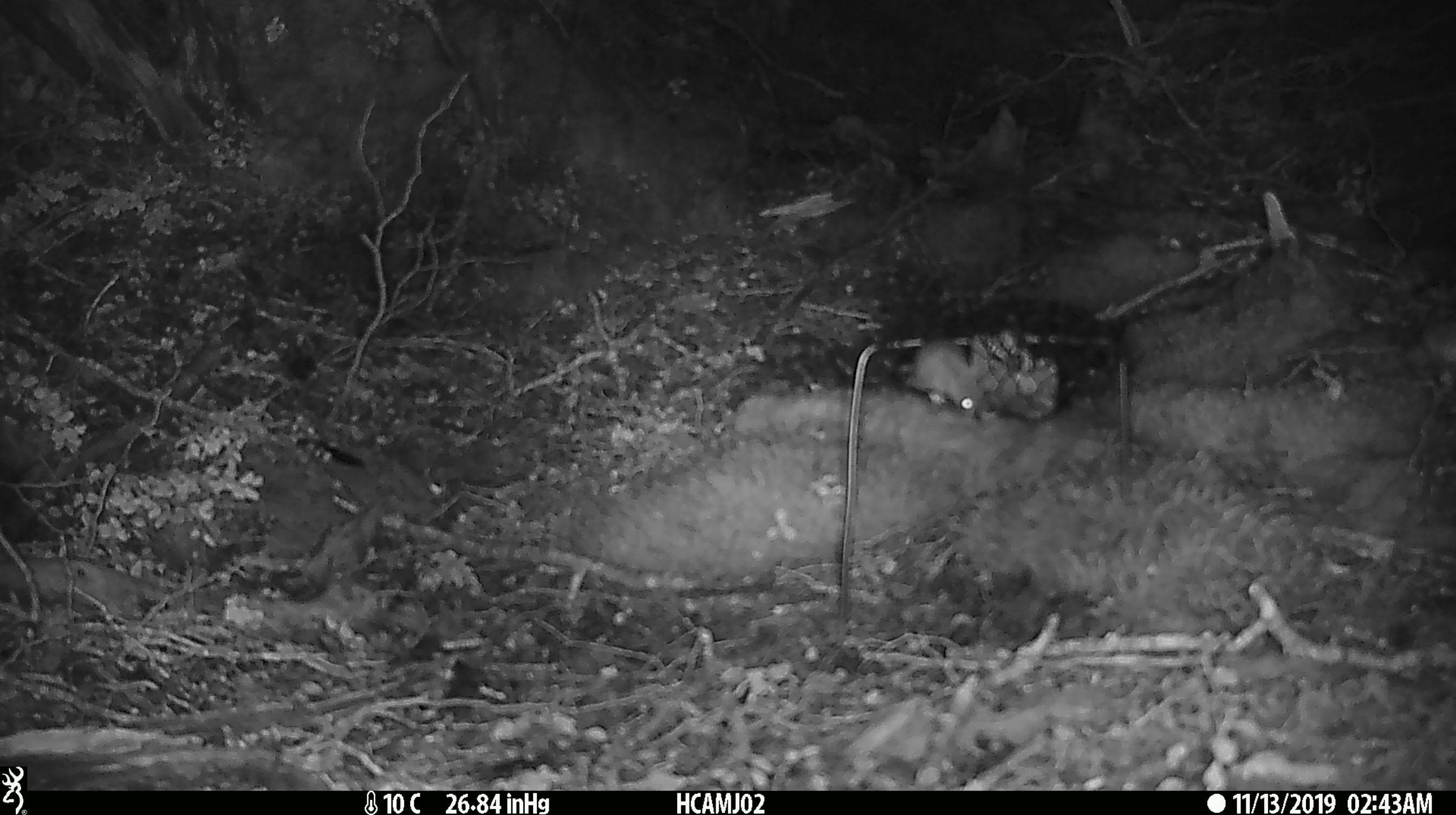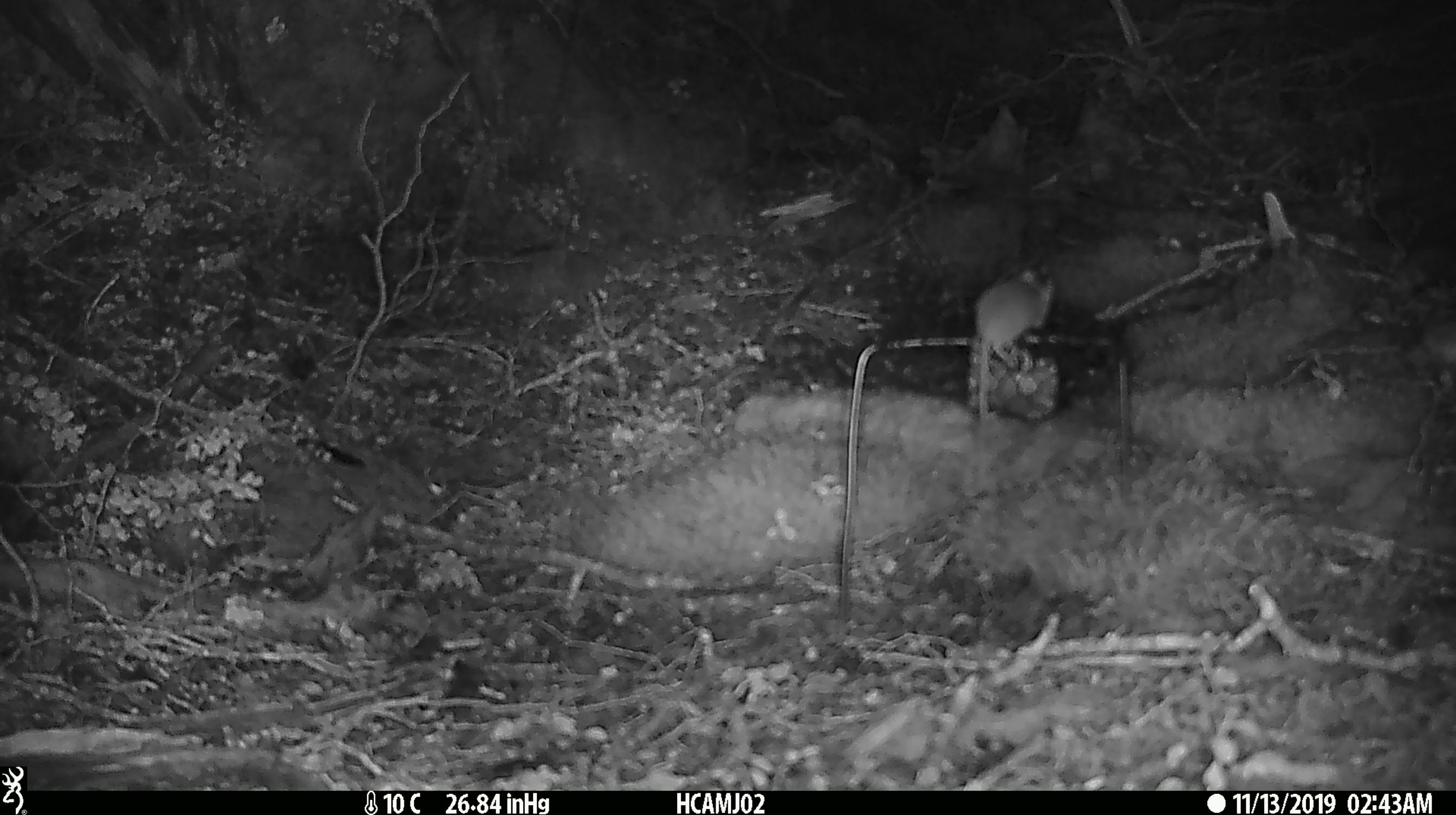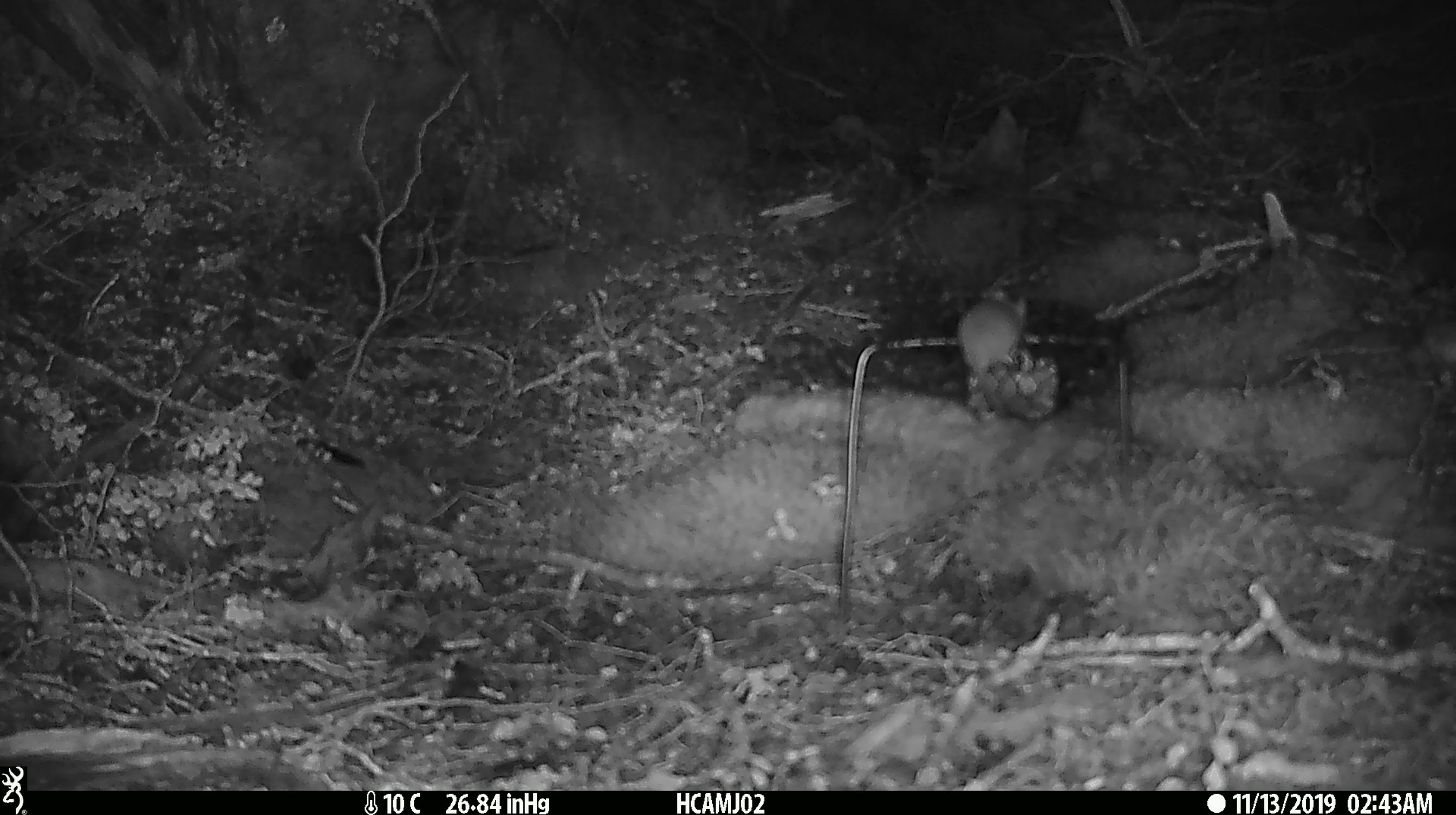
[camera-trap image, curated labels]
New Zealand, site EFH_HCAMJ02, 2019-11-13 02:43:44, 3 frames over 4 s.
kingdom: Animalia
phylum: Chordata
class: Mammalia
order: Rodentia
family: Muridae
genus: Mus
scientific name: Mus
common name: mouse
Mouse (Mus).